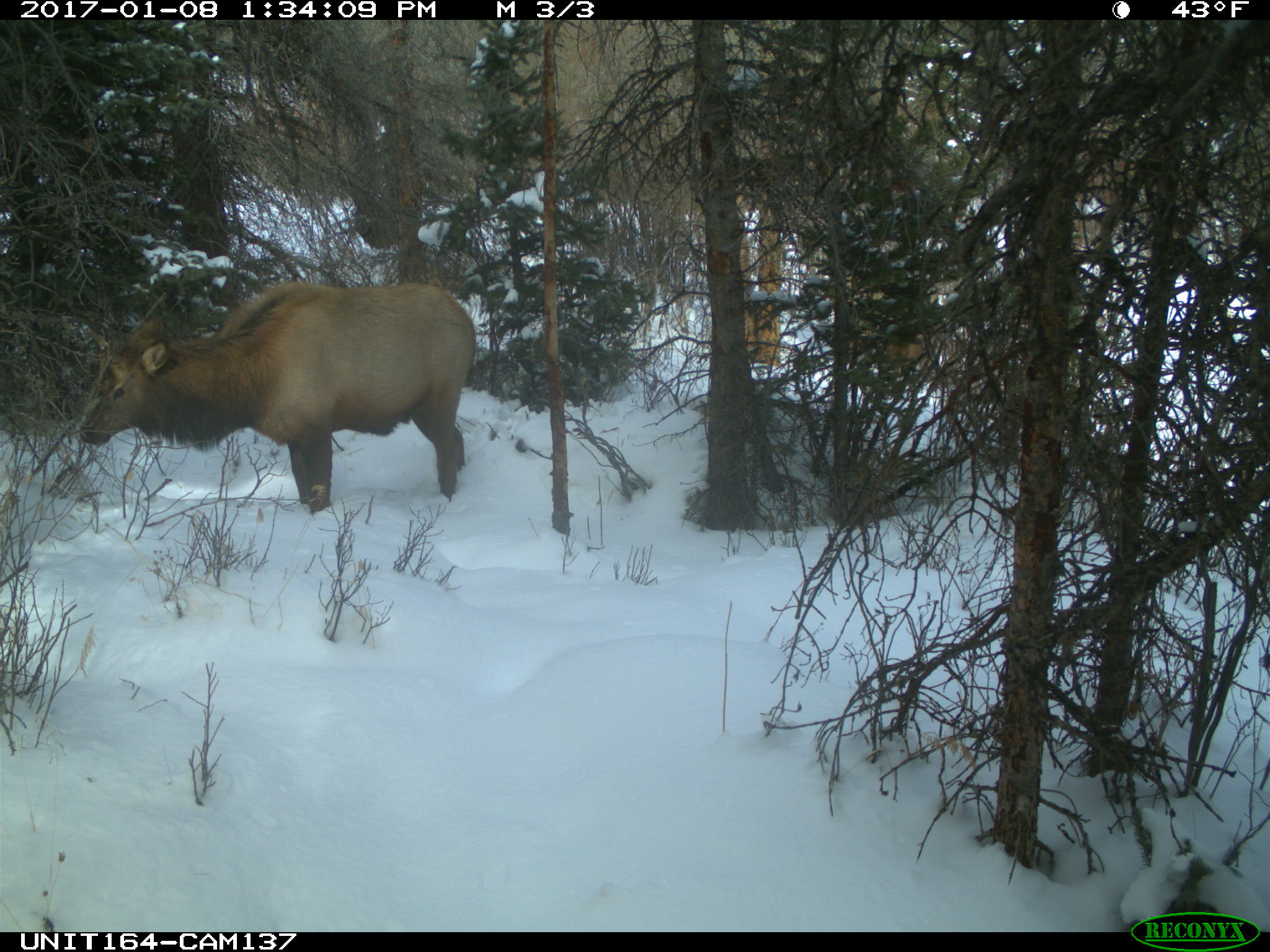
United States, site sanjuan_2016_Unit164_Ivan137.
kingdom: Animalia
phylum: Chordata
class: Mammalia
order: Artiodactyla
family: Cervidae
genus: Cervus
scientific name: Cervus elaphus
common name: red deer